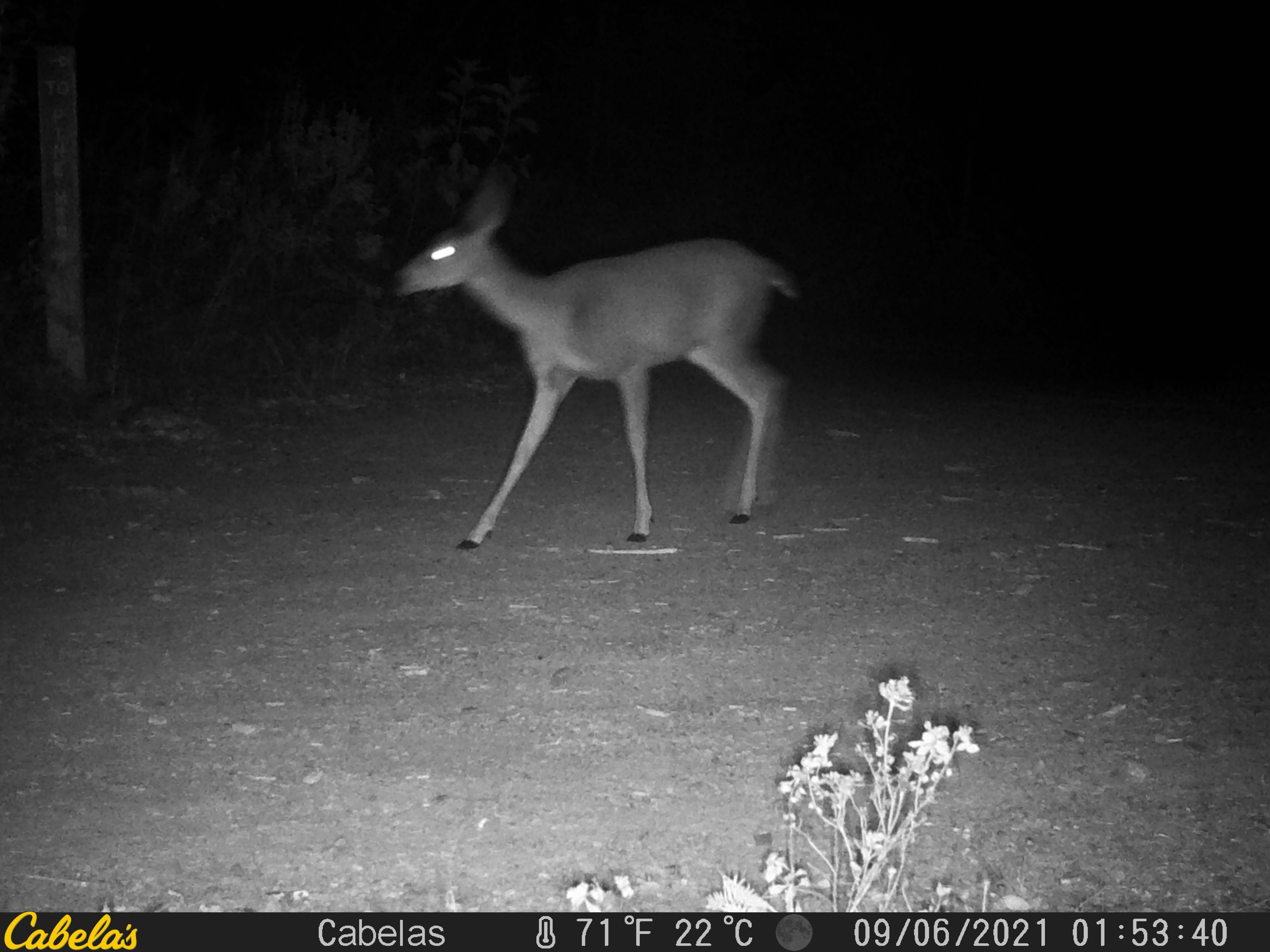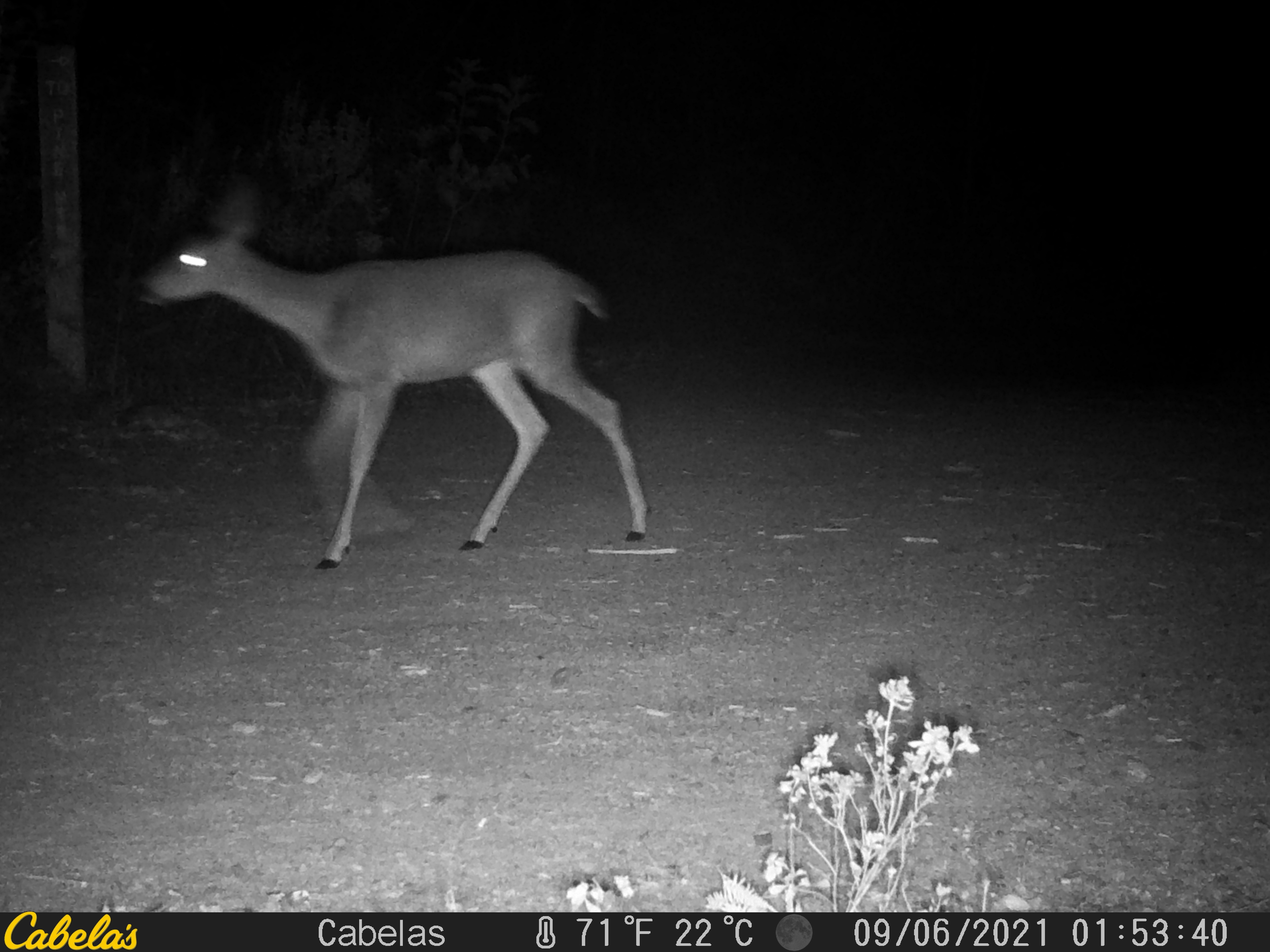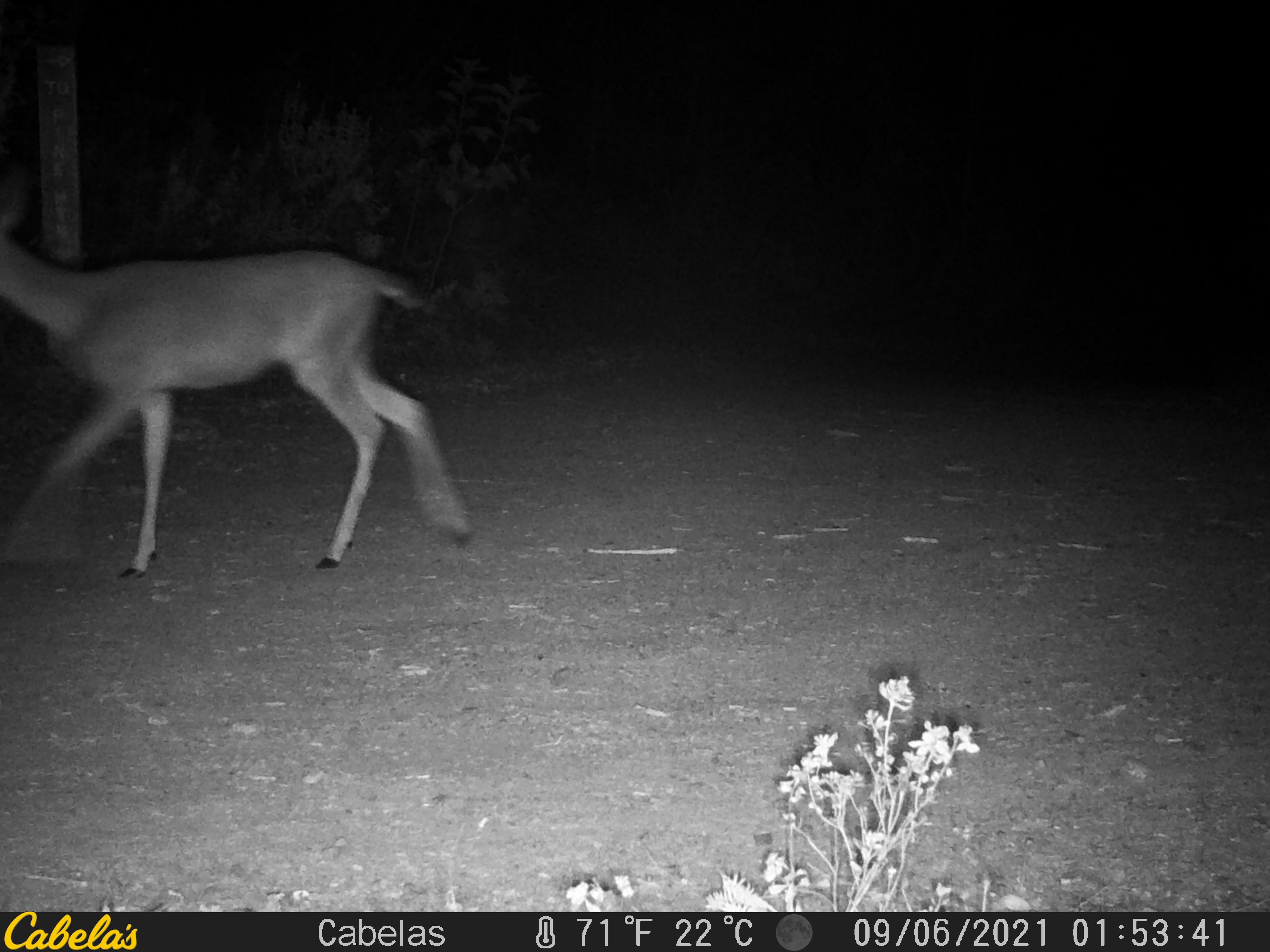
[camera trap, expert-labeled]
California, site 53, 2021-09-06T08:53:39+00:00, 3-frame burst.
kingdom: Animalia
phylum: Chordata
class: Mammalia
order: Artiodactyla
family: Cervidae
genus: Odocoileus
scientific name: Odocoileus hemionus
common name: mule deer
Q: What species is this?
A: Mule deer (Odocoileus hemionus).